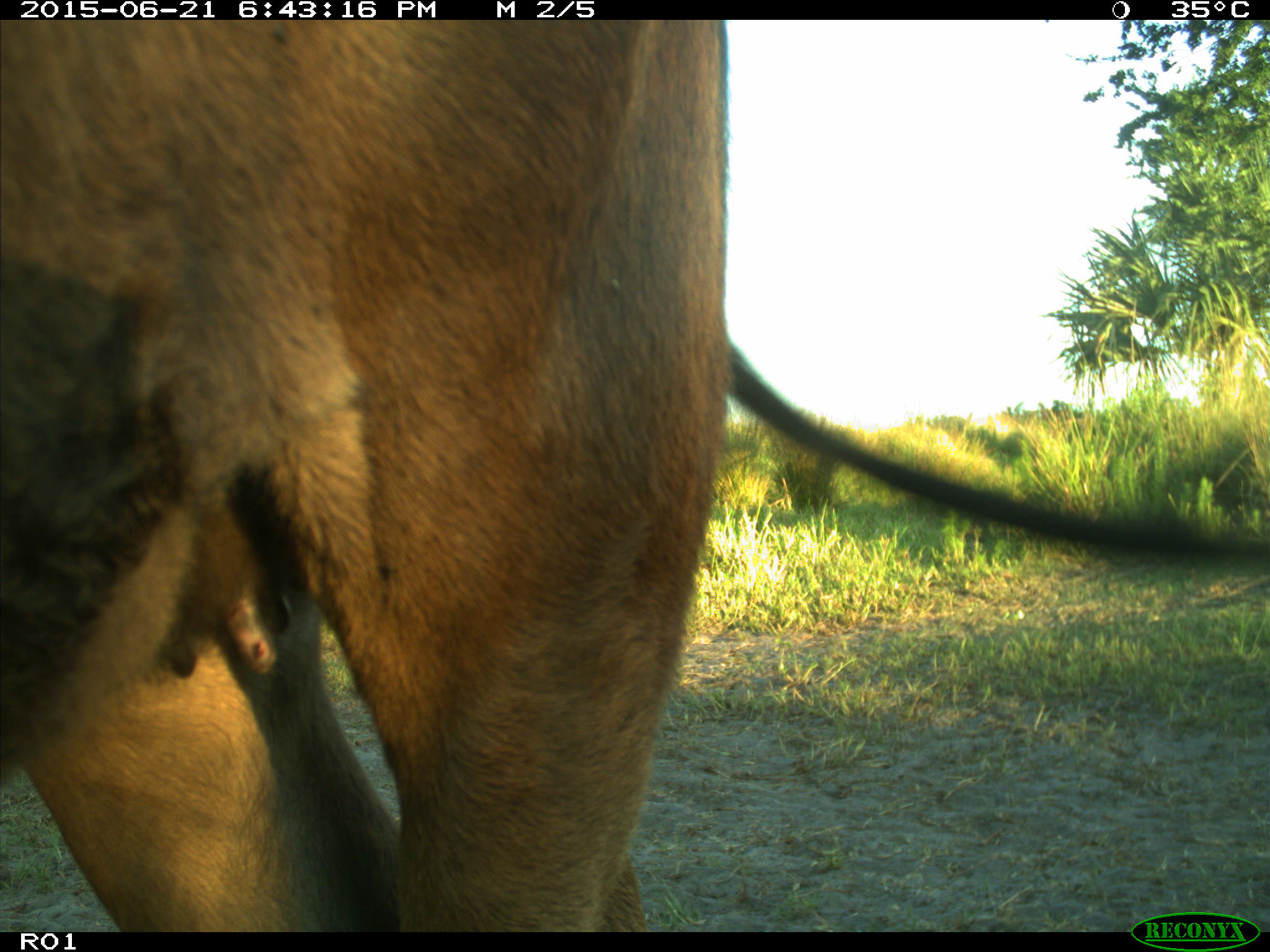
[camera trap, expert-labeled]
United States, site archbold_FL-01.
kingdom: Animalia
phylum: Chordata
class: Mammalia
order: Artiodactyla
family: Bovidae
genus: Bos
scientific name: Bos taurus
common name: domestic cow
Bos taurus (domestic cow).